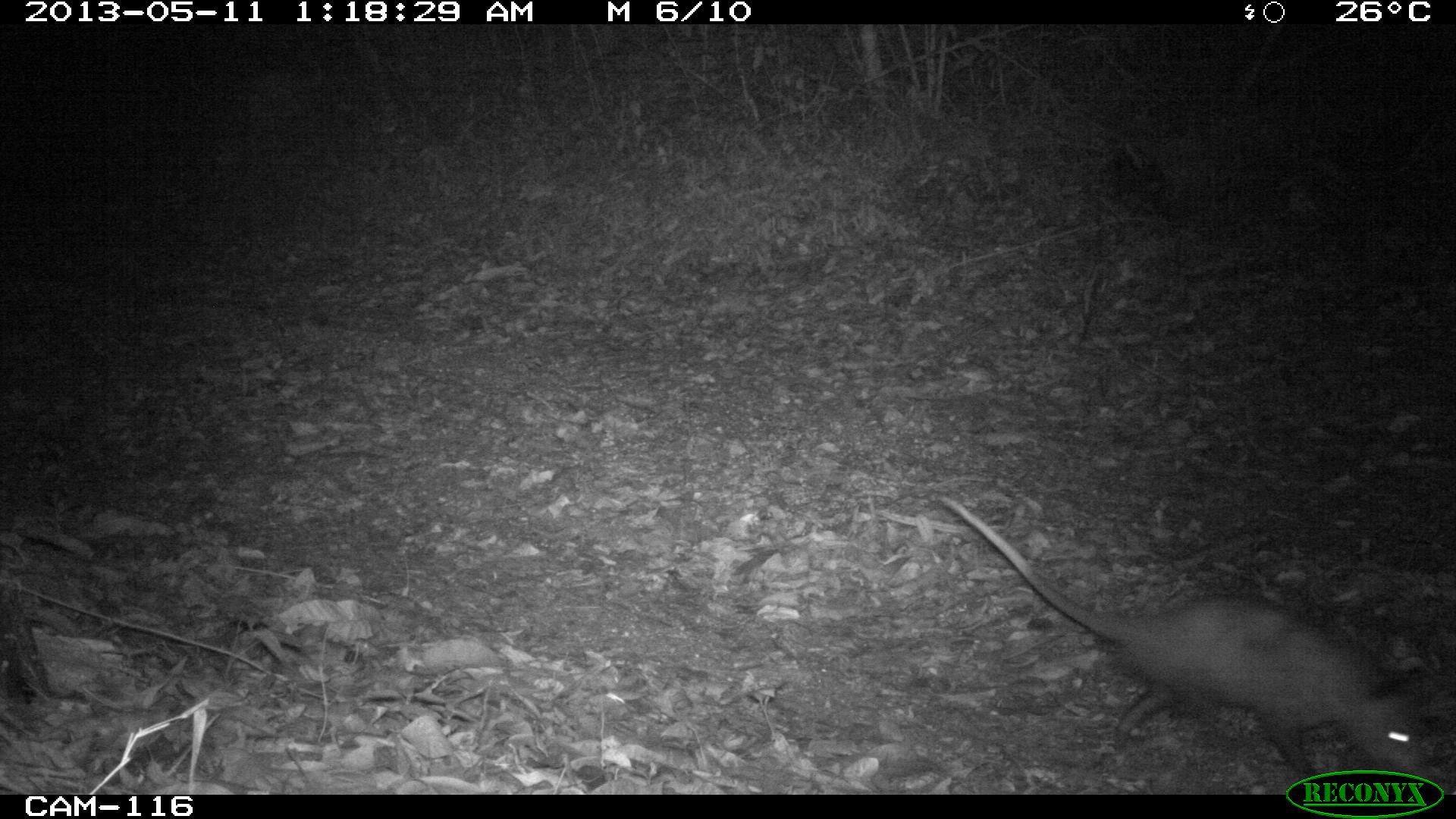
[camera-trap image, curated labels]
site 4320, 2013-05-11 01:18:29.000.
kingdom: Animalia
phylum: Chordata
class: Mammalia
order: Didelphimorphia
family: Didelphidae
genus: Didelphis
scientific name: Didelphis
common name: american opossums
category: didelphis sp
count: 1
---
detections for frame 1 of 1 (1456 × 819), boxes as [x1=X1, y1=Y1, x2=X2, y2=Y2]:
didelphis sp: [x1=941, y1=493, x2=1427, y2=782]